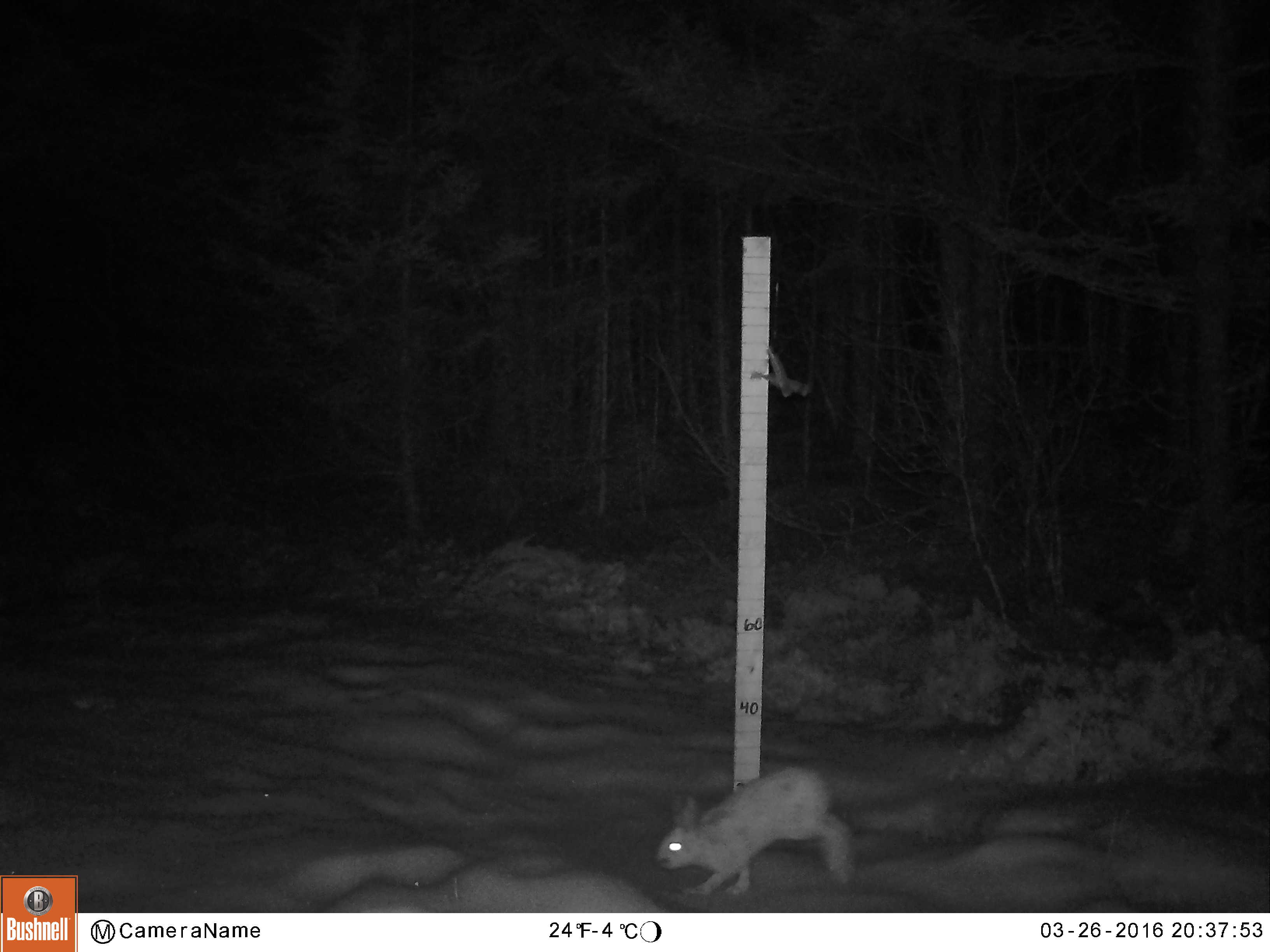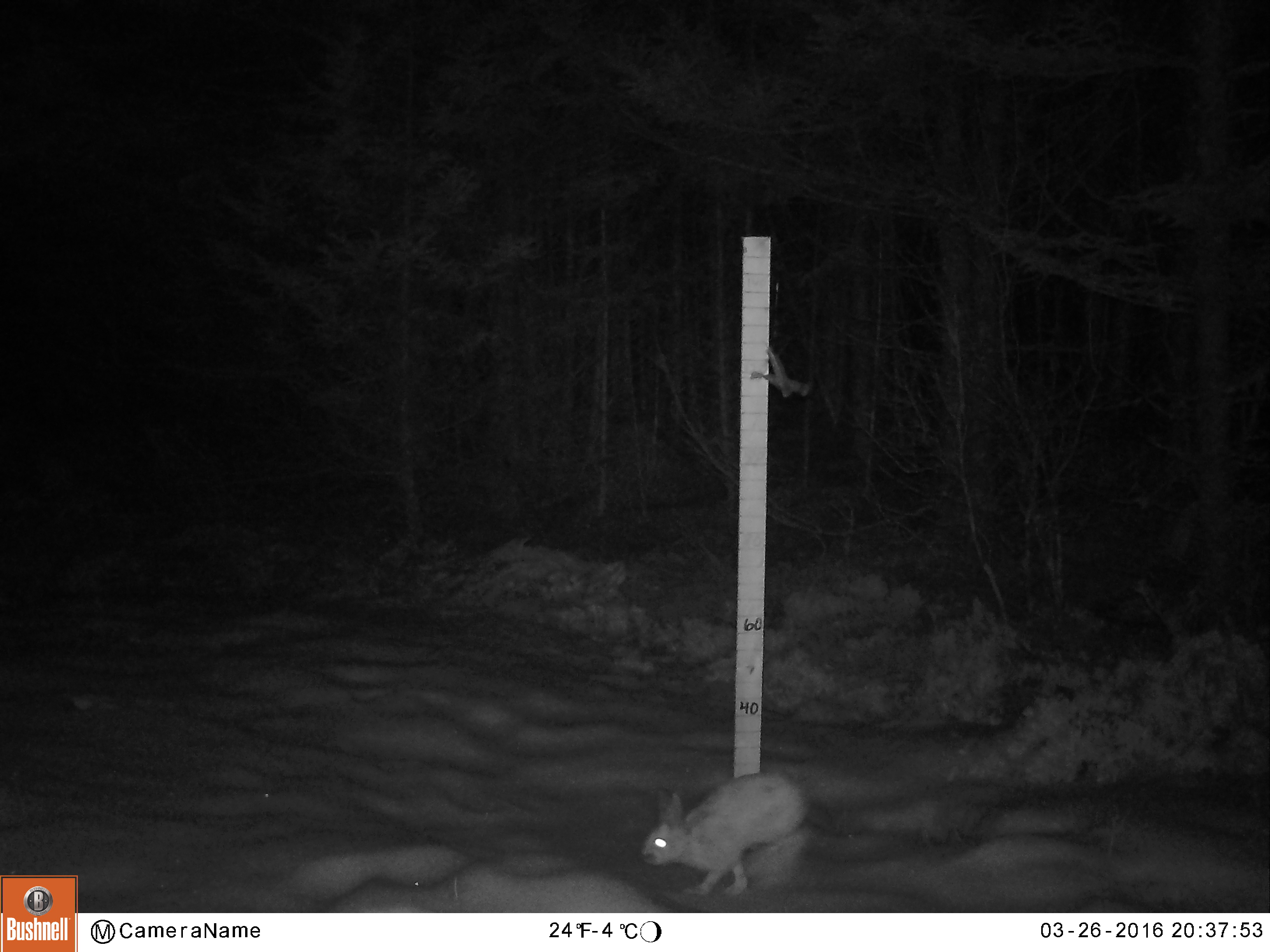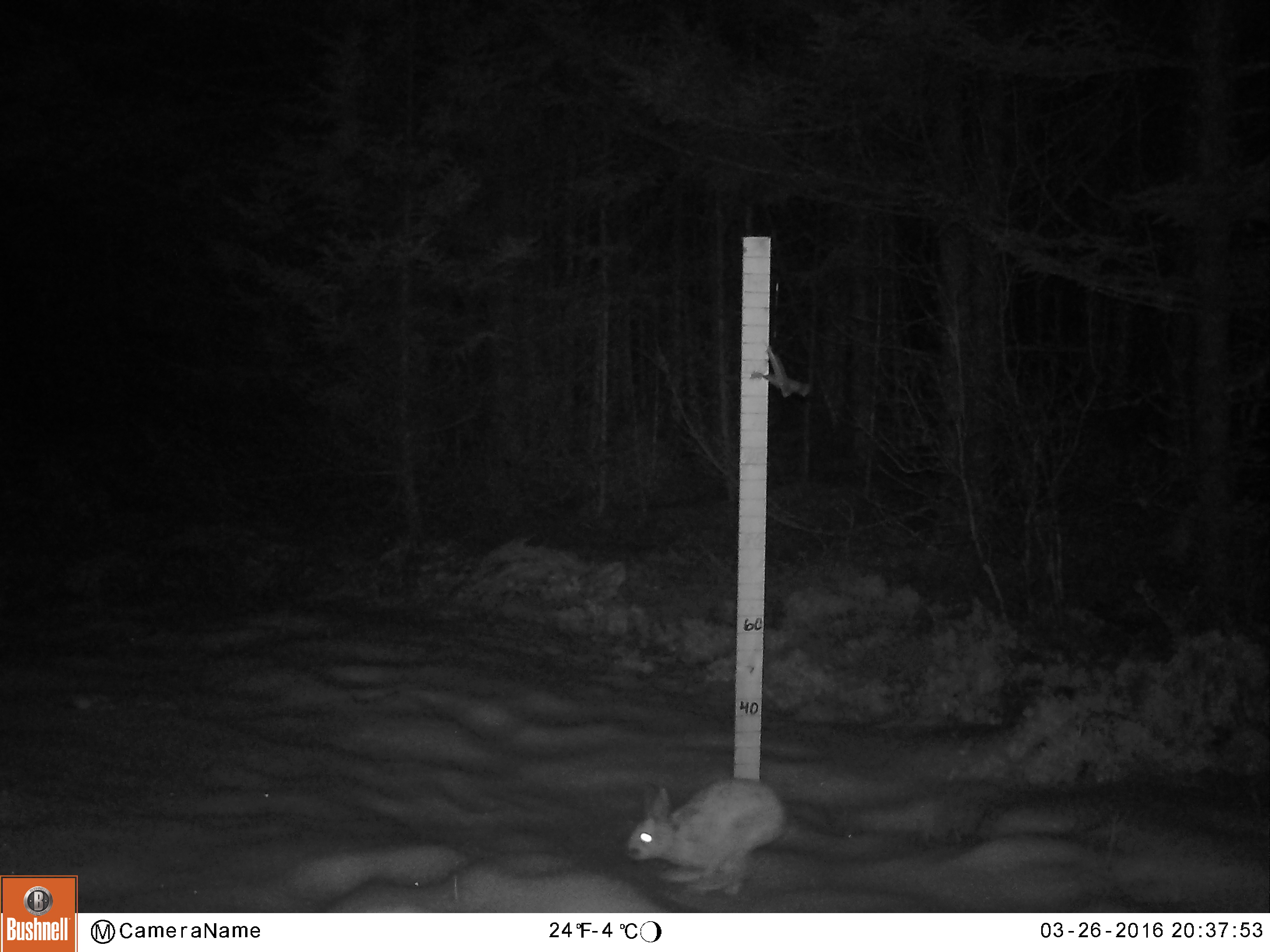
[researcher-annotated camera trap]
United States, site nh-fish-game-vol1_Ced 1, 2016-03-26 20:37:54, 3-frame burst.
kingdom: Animalia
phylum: Chordata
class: Mammalia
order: Lagomorpha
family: Leporidae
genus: Lepus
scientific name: Lepus americanus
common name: snowshoe hare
Snowshoe hare (Lepus americanus).